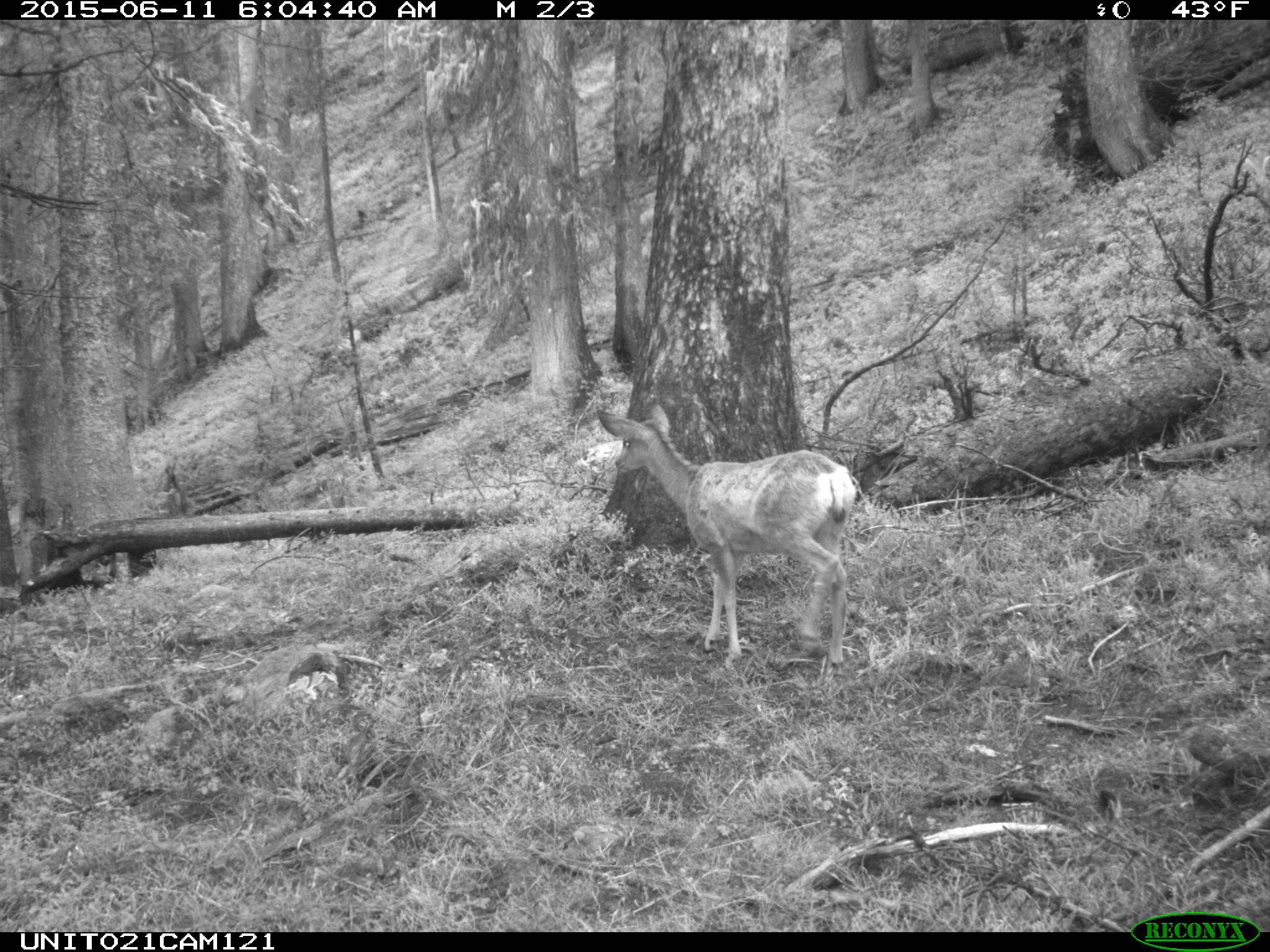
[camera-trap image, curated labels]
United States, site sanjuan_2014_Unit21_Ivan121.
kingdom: Animalia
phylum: Chordata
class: Mammalia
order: Artiodactyla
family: Cervidae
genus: Odocoileus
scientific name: Odocoileus hemionus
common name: mule deer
Odocoileus hemionus (mule deer).